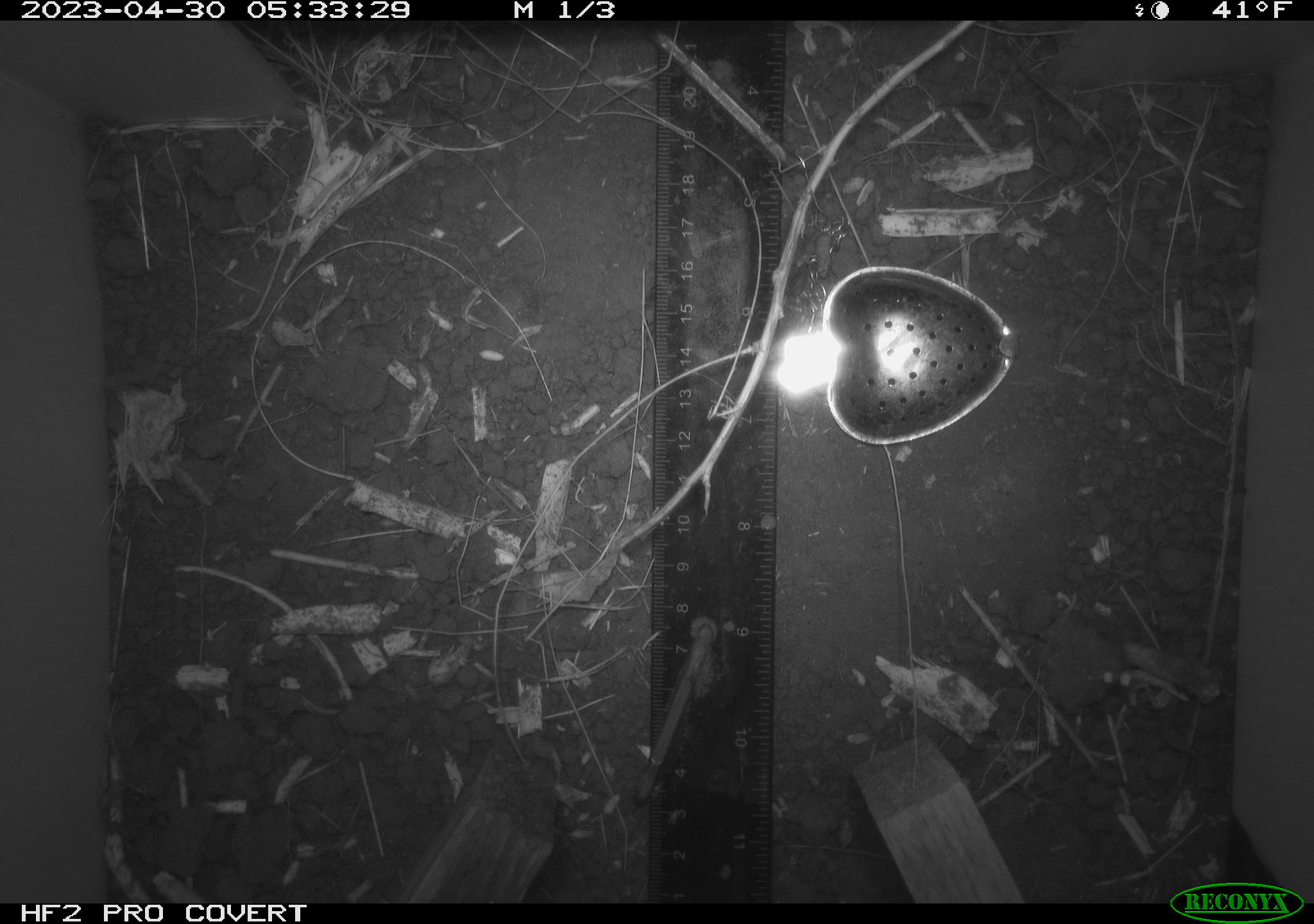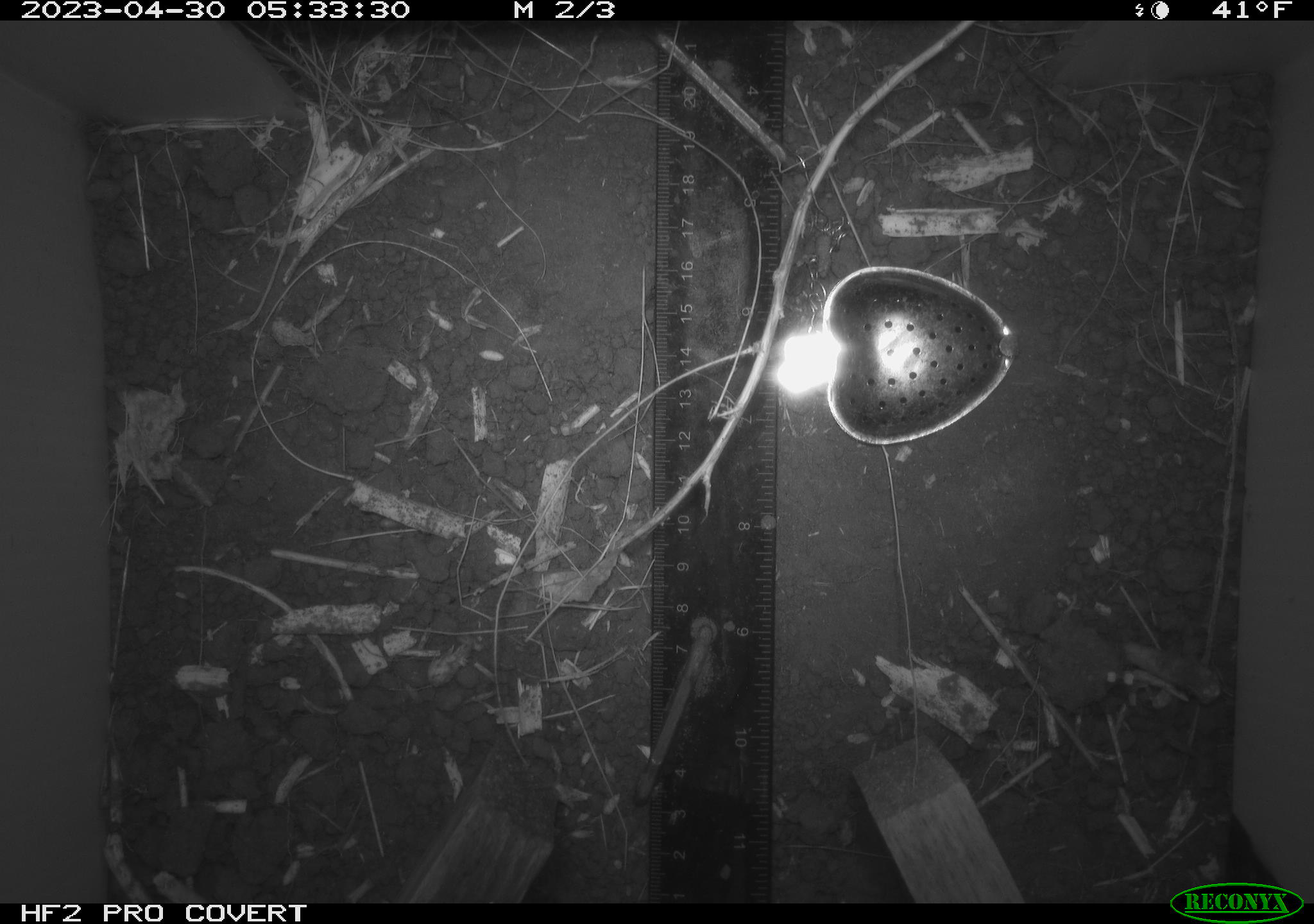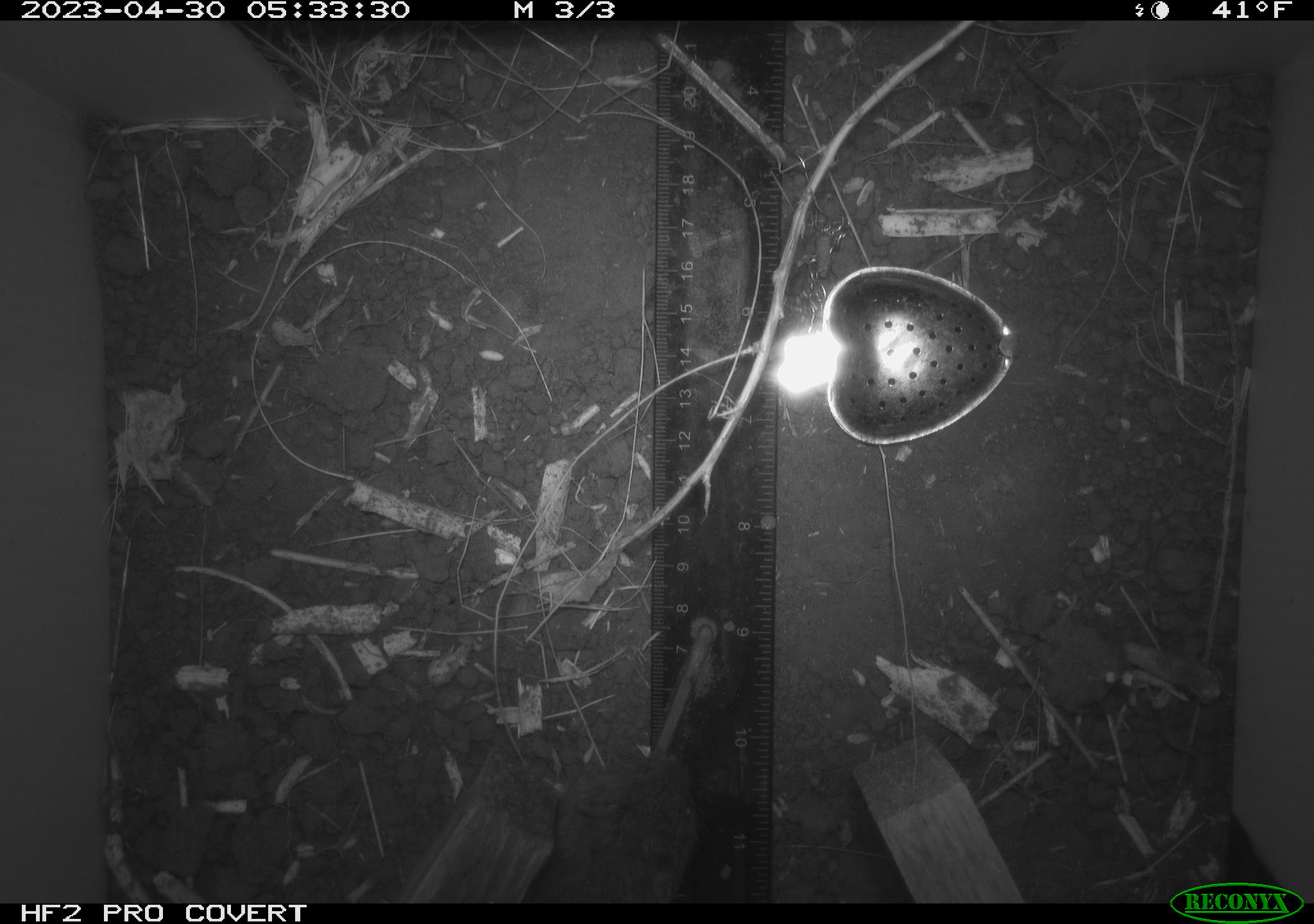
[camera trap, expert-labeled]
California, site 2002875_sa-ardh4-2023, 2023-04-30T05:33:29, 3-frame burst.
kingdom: Animalia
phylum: Chordata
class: Mammalia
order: Rodentia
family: Cricetidae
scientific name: Arvicolinae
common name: voles, lemmings, and muskrats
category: arvicolinae subfamily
Arvicolinae subfamily (voles, lemmings, and muskrats) (Arvicolinae).